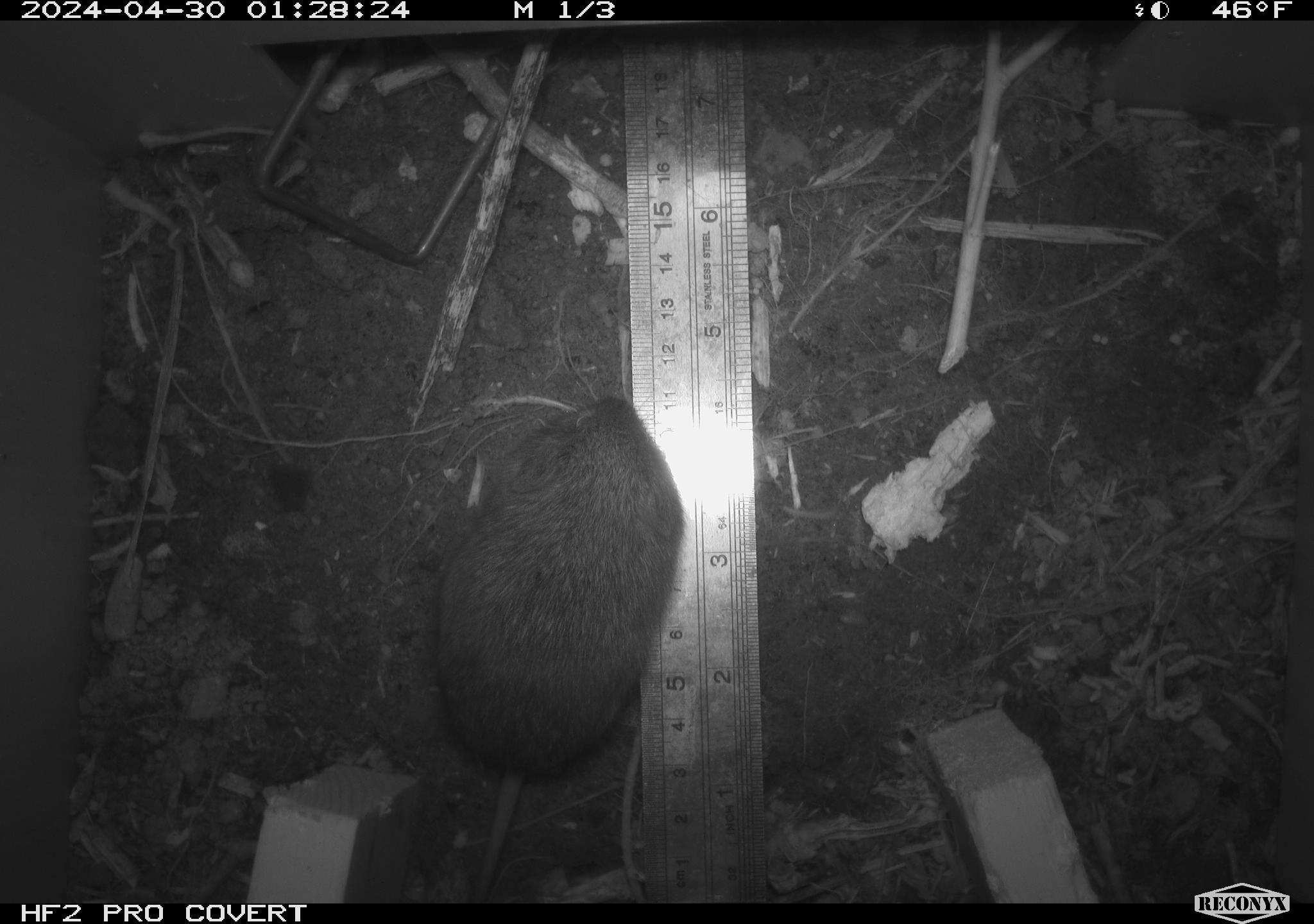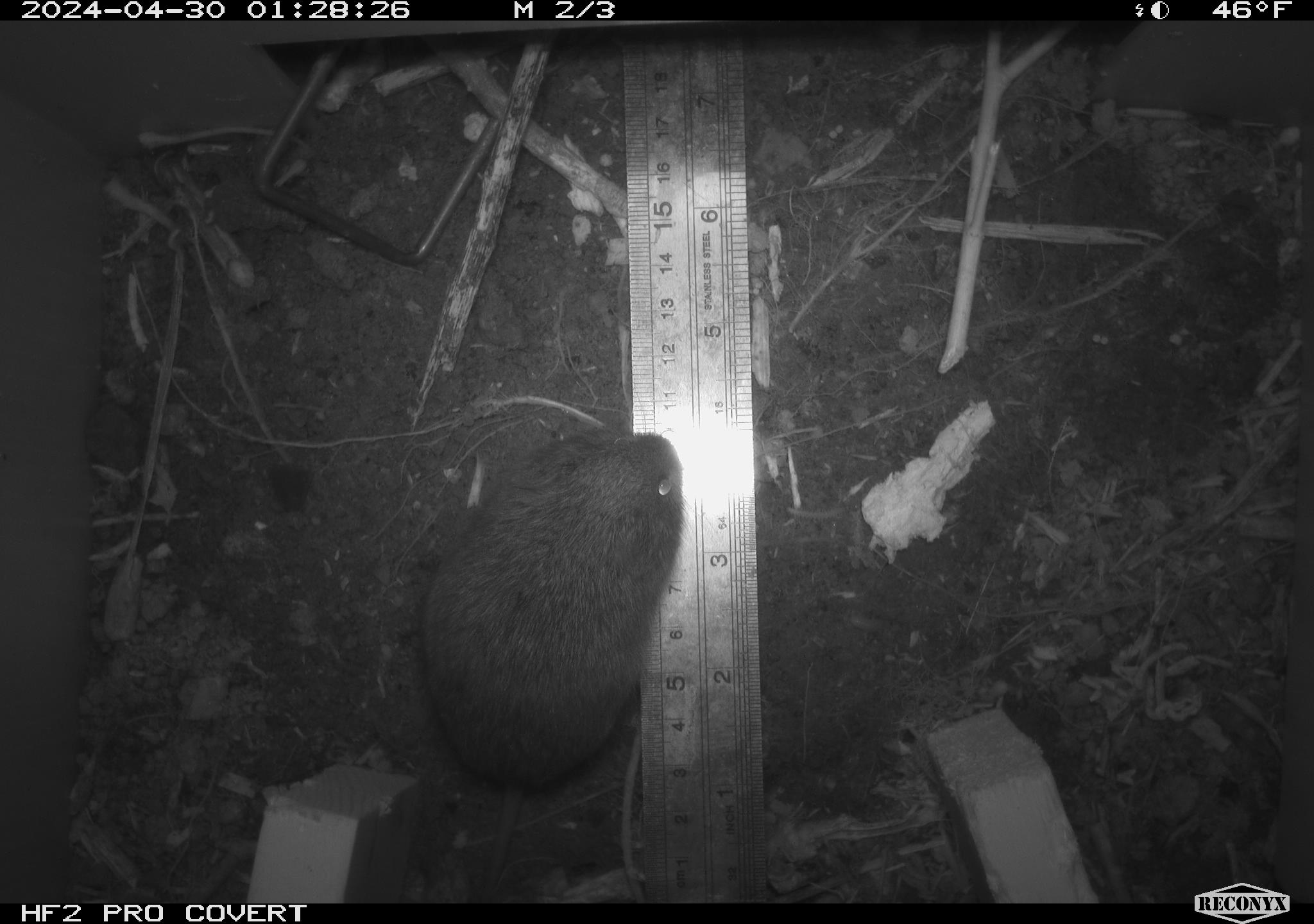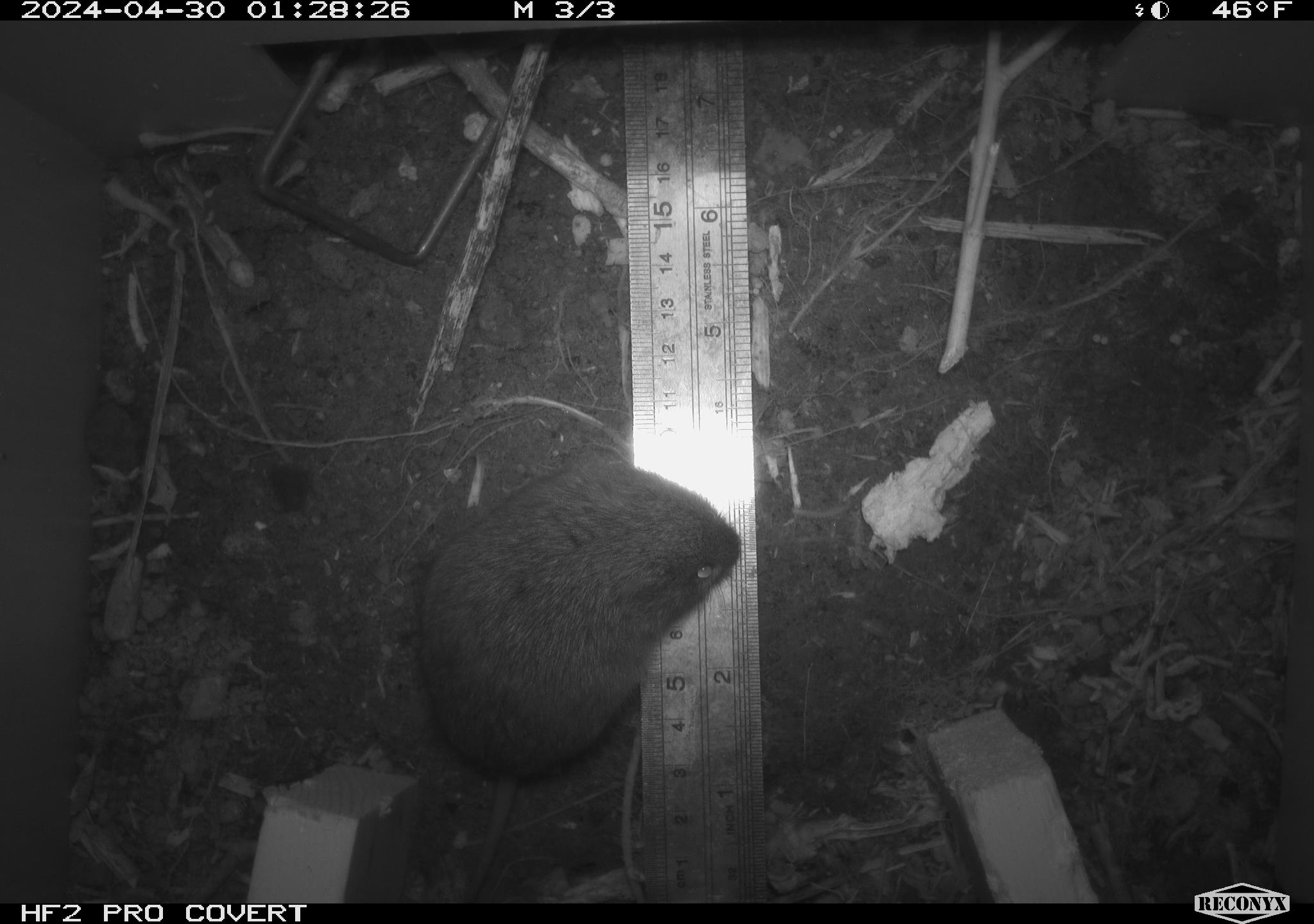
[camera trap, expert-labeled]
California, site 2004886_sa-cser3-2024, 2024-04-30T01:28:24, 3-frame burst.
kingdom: Animalia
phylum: Chordata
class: Mammalia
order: Rodentia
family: Cricetidae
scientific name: Cricetidae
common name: hamsters, voles, lemmings, and allies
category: cricetidae family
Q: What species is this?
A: Cricetidae family (hamsters, voles, lemmings, and allies) (Cricetidae).